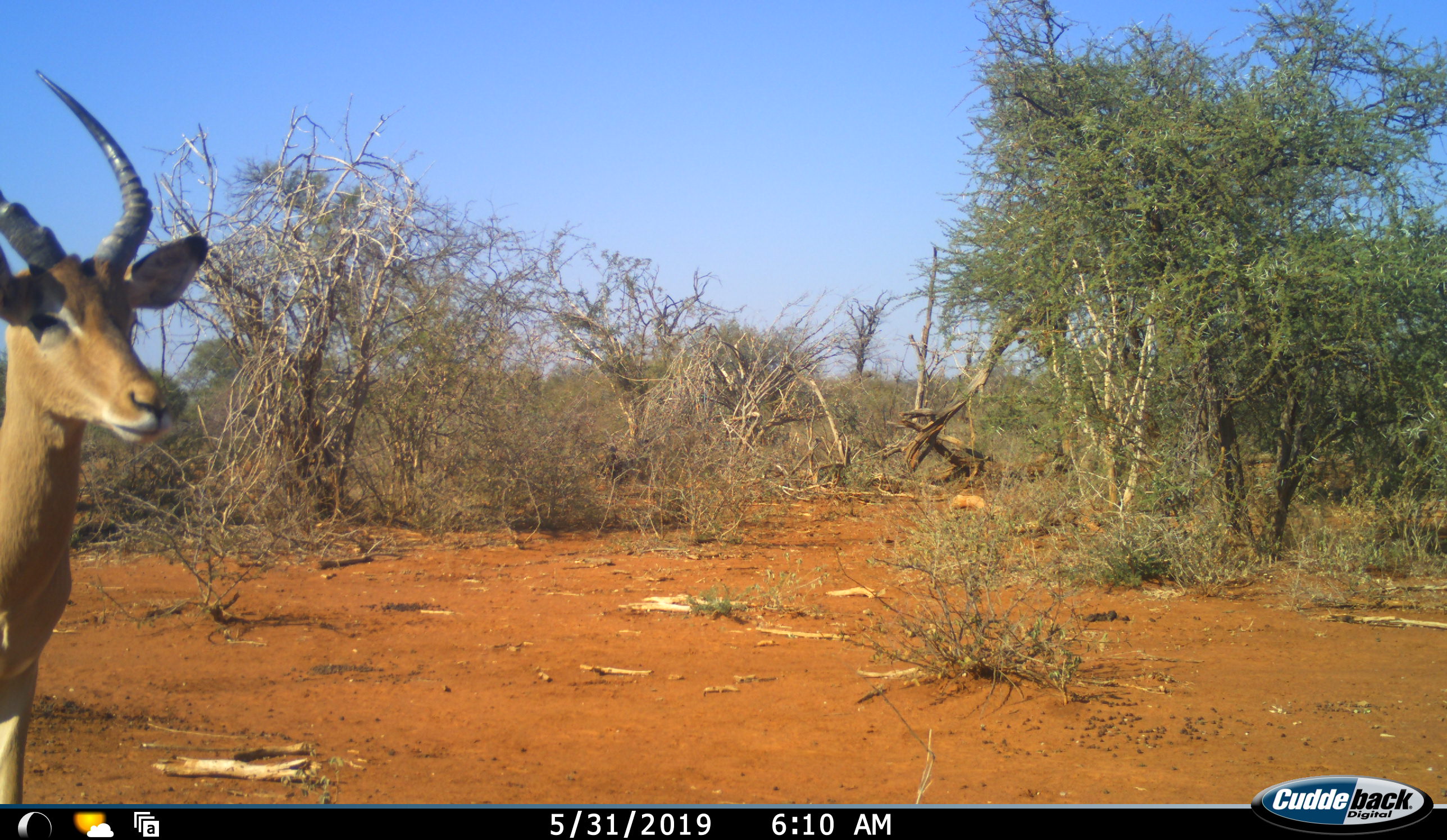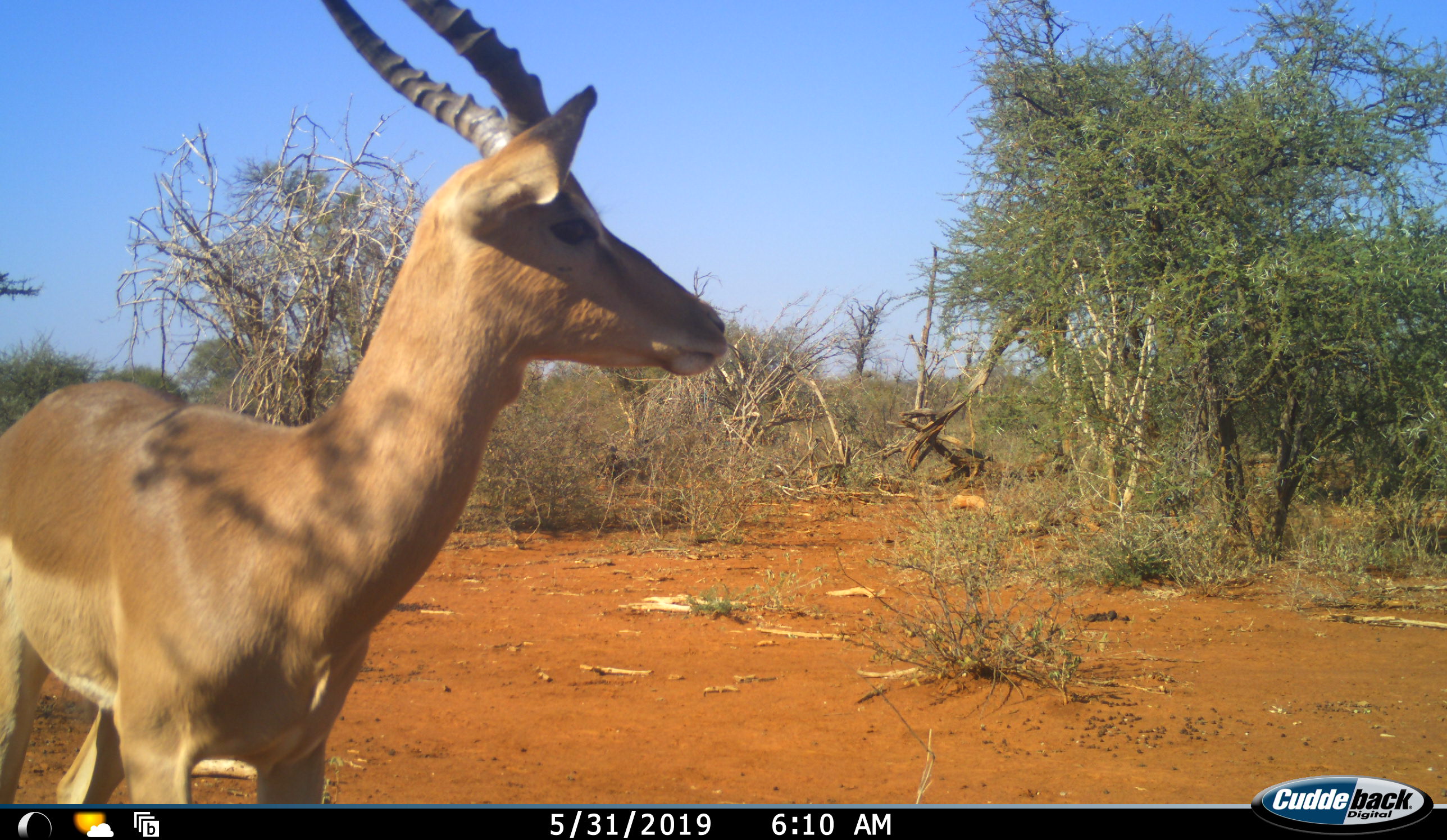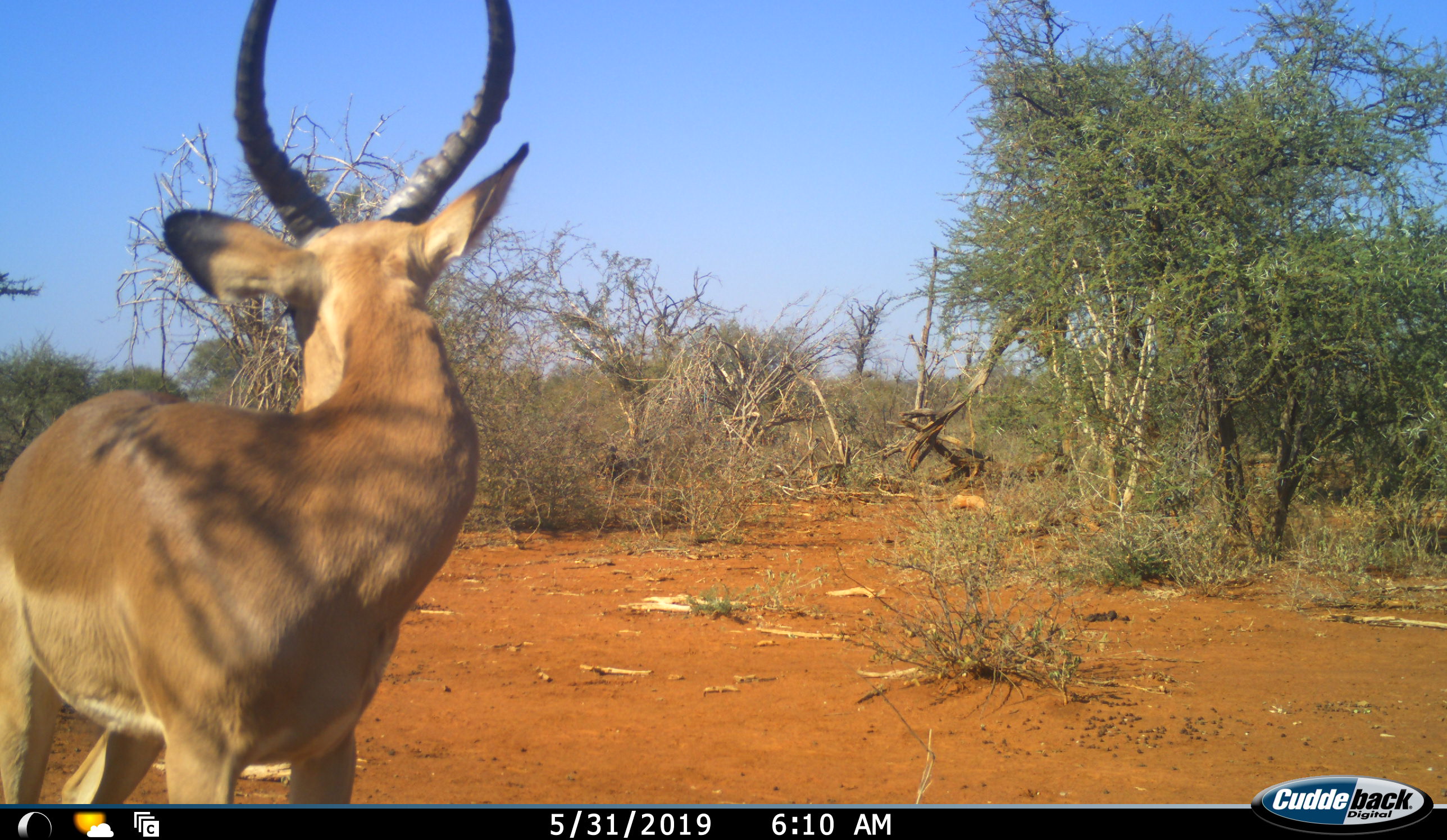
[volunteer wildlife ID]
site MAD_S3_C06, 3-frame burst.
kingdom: Animalia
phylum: Chordata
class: Mammalia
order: Artiodactyla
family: Bovidae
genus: Aepyceros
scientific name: Aepyceros melampus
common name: impala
Impala (Aepyceros melampus), count 1. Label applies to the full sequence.